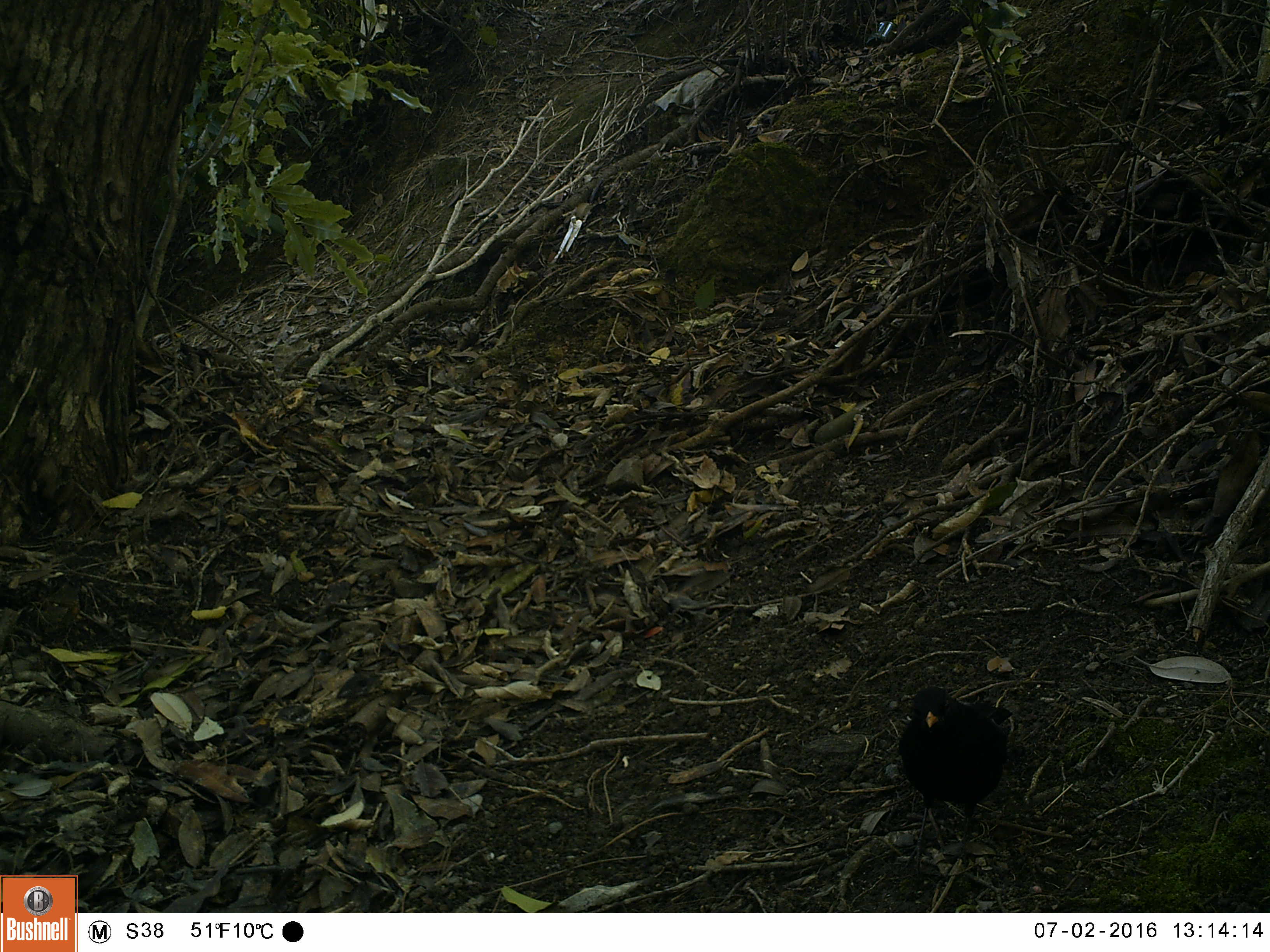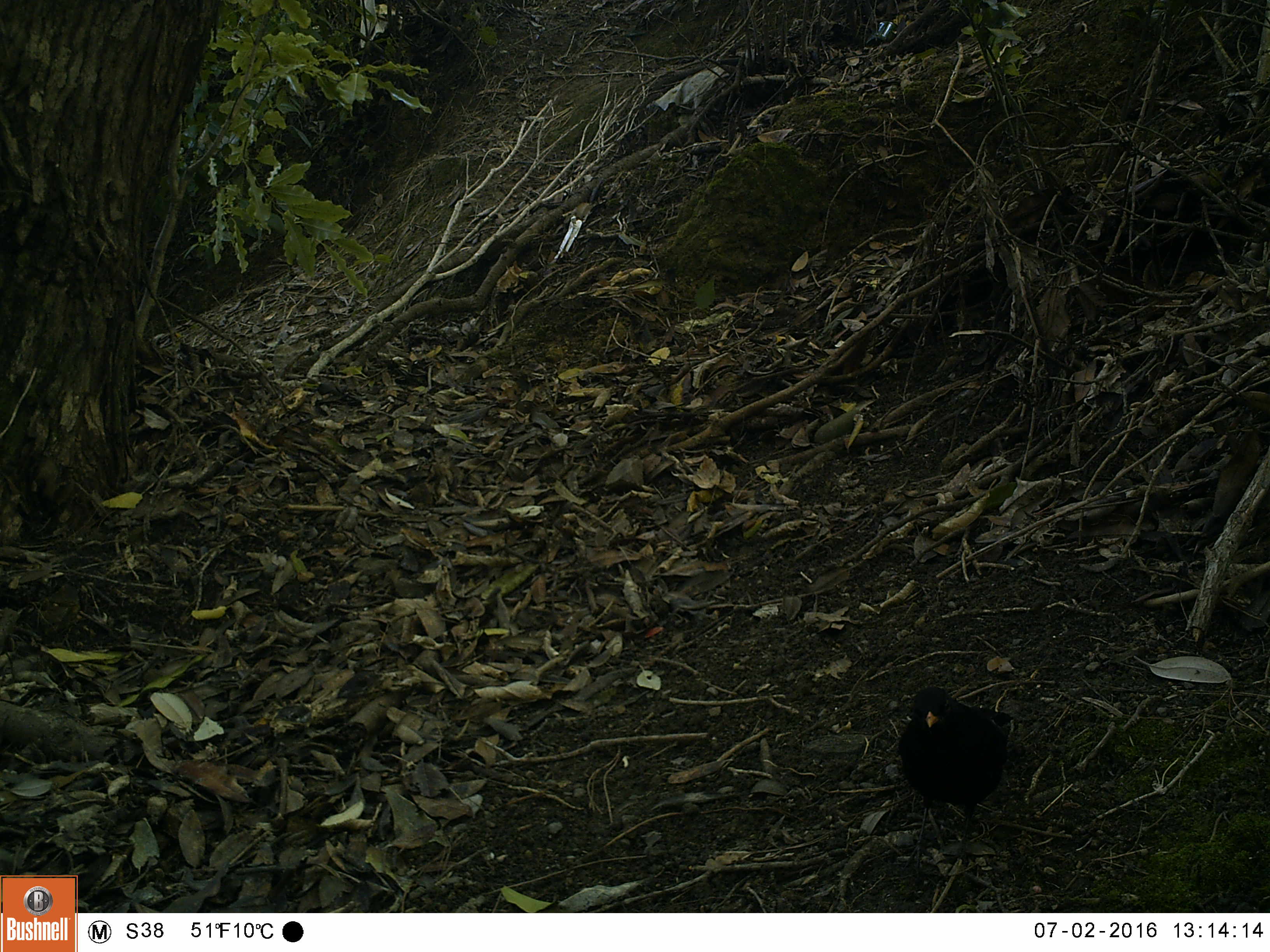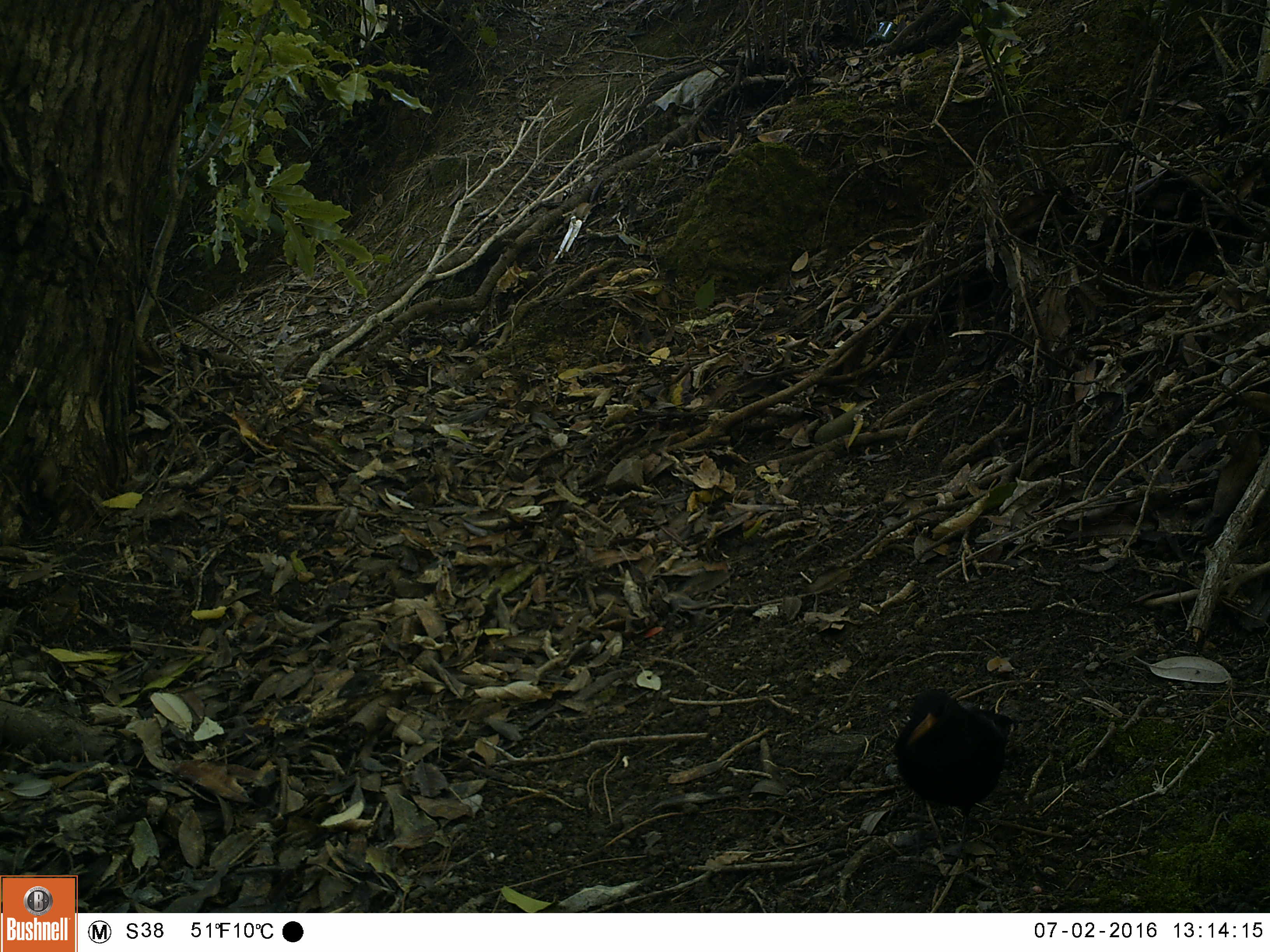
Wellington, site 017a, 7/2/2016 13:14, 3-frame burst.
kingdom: Animalia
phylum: Chordata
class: Aves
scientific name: Aves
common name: bird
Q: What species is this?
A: Bird (Aves).